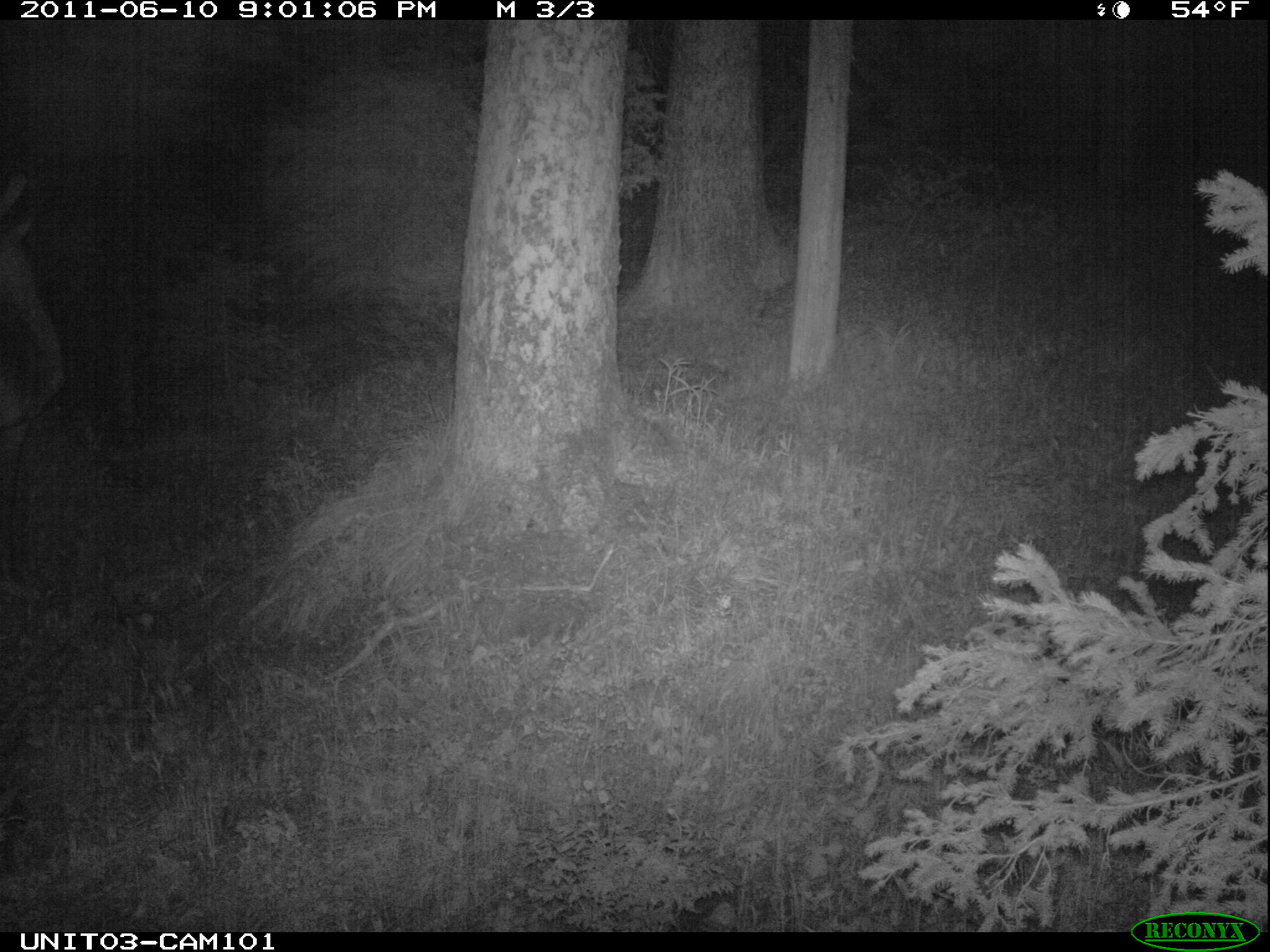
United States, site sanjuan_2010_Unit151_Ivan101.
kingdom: Animalia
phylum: Chordata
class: Mammalia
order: Artiodactyla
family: Cervidae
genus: Cervus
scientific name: Cervus elaphus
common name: red deer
Cervus elaphus (red deer).